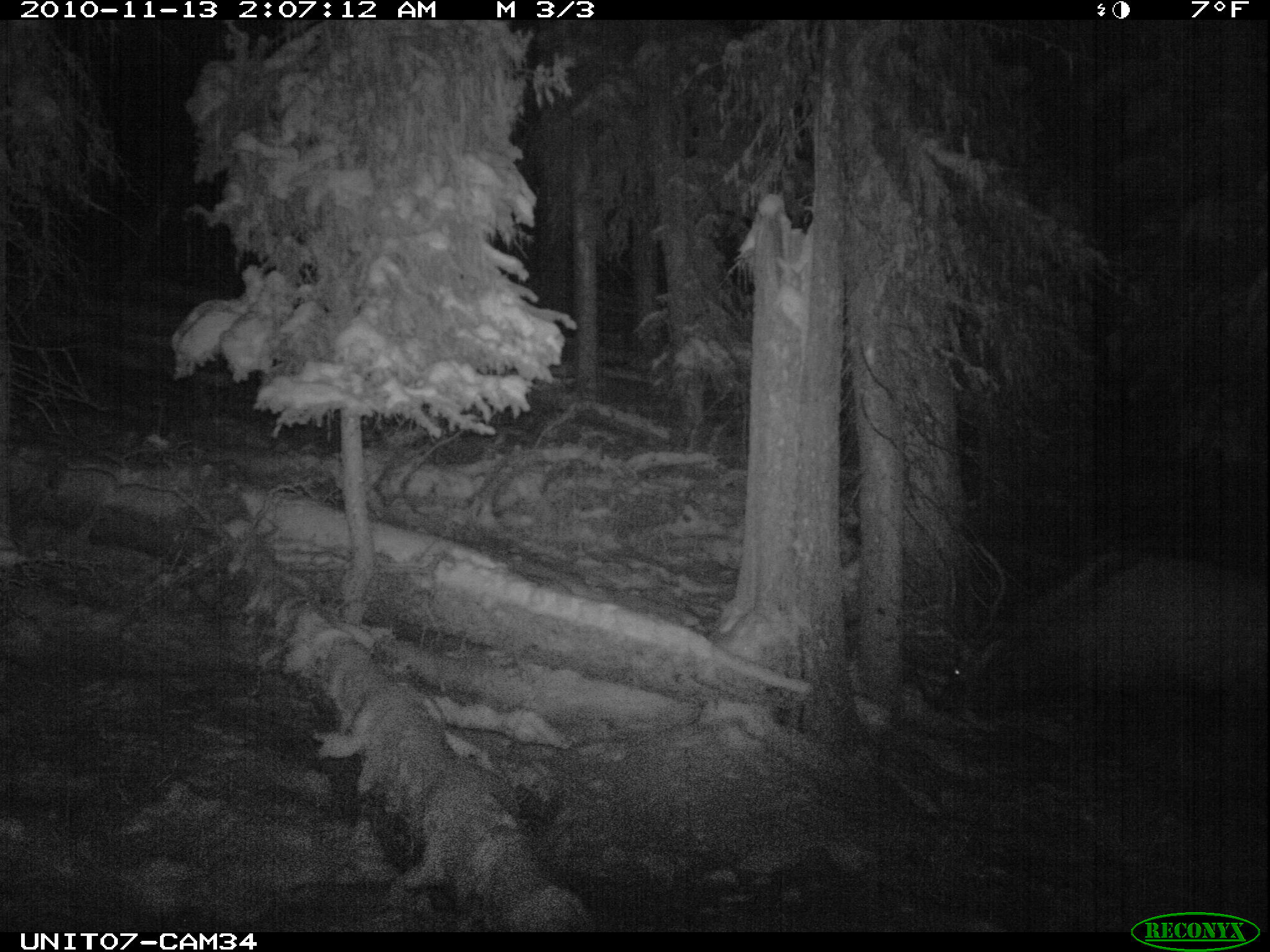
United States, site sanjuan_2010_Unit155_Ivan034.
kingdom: Animalia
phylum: Chordata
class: Mammalia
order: Artiodactyla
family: Cervidae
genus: Cervus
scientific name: Cervus elaphus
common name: red deer